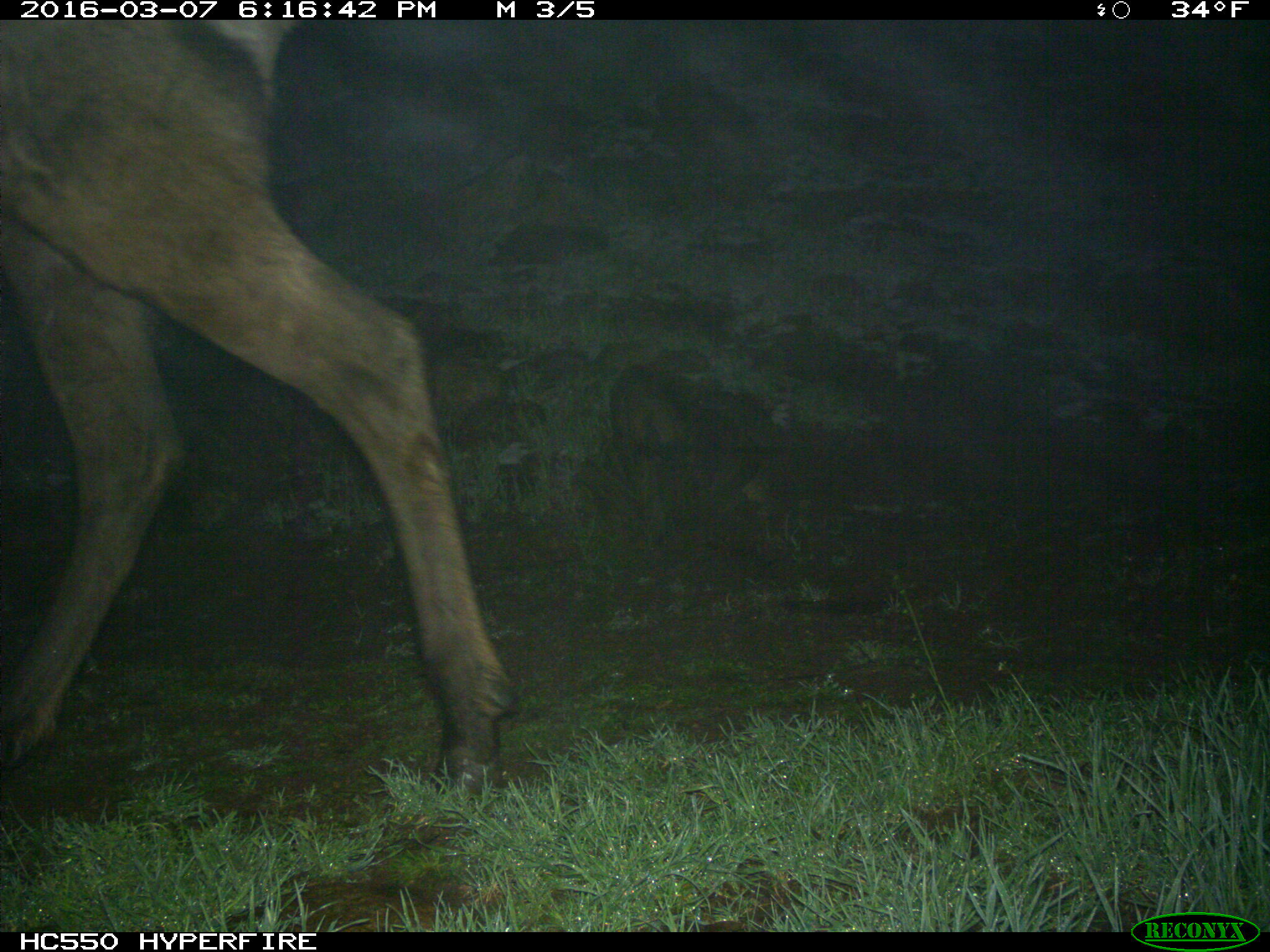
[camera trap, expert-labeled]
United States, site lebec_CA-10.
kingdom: Animalia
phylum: Chordata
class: Mammalia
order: Artiodactyla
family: Cervidae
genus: Cervus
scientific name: Cervus canadensis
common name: elk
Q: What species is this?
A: Cervus canadensis (elk).